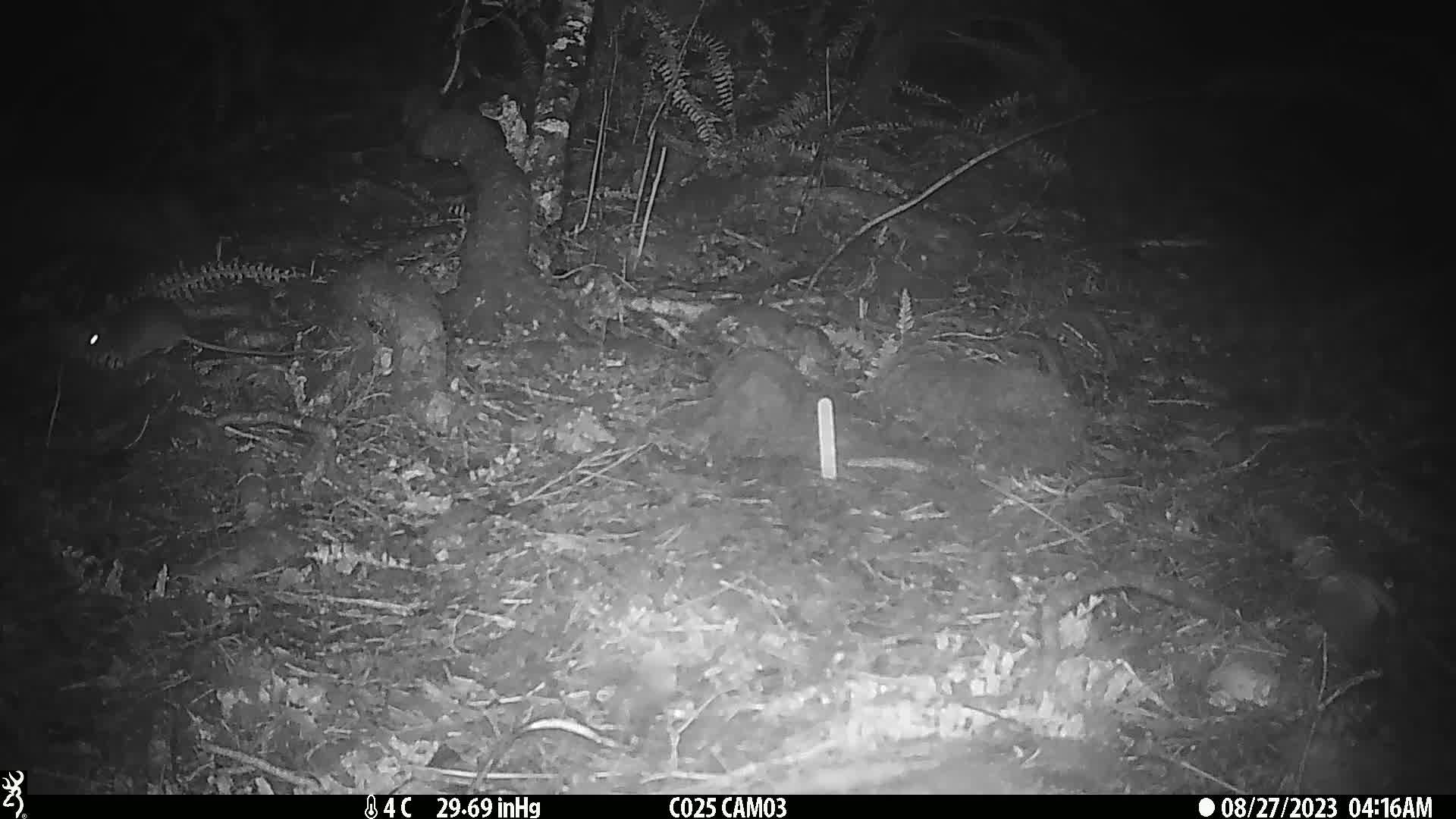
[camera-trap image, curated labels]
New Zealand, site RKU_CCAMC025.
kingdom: Animalia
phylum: Chordata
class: Mammalia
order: Rodentia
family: Muridae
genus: Rattus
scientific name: Rattus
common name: rat